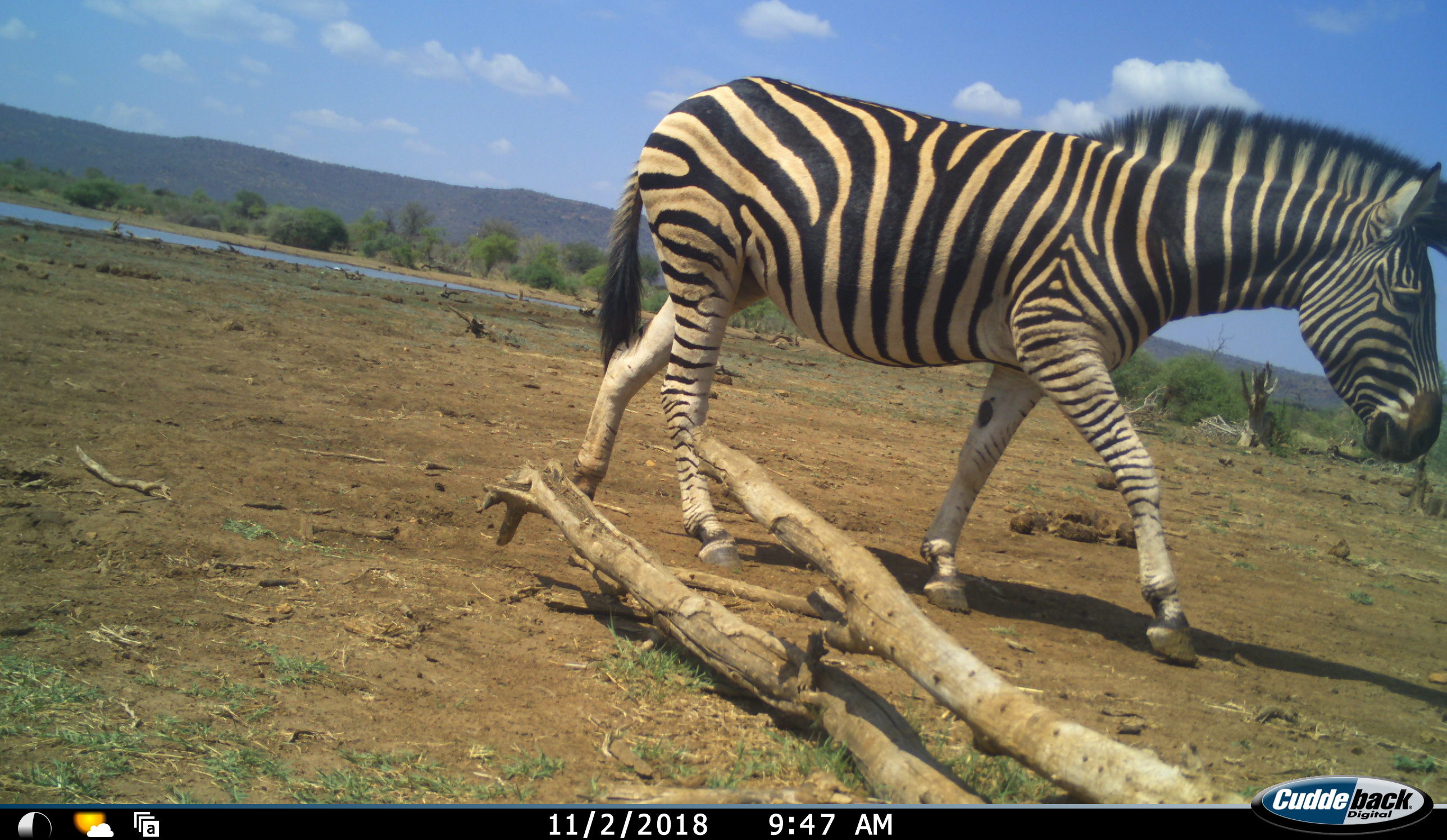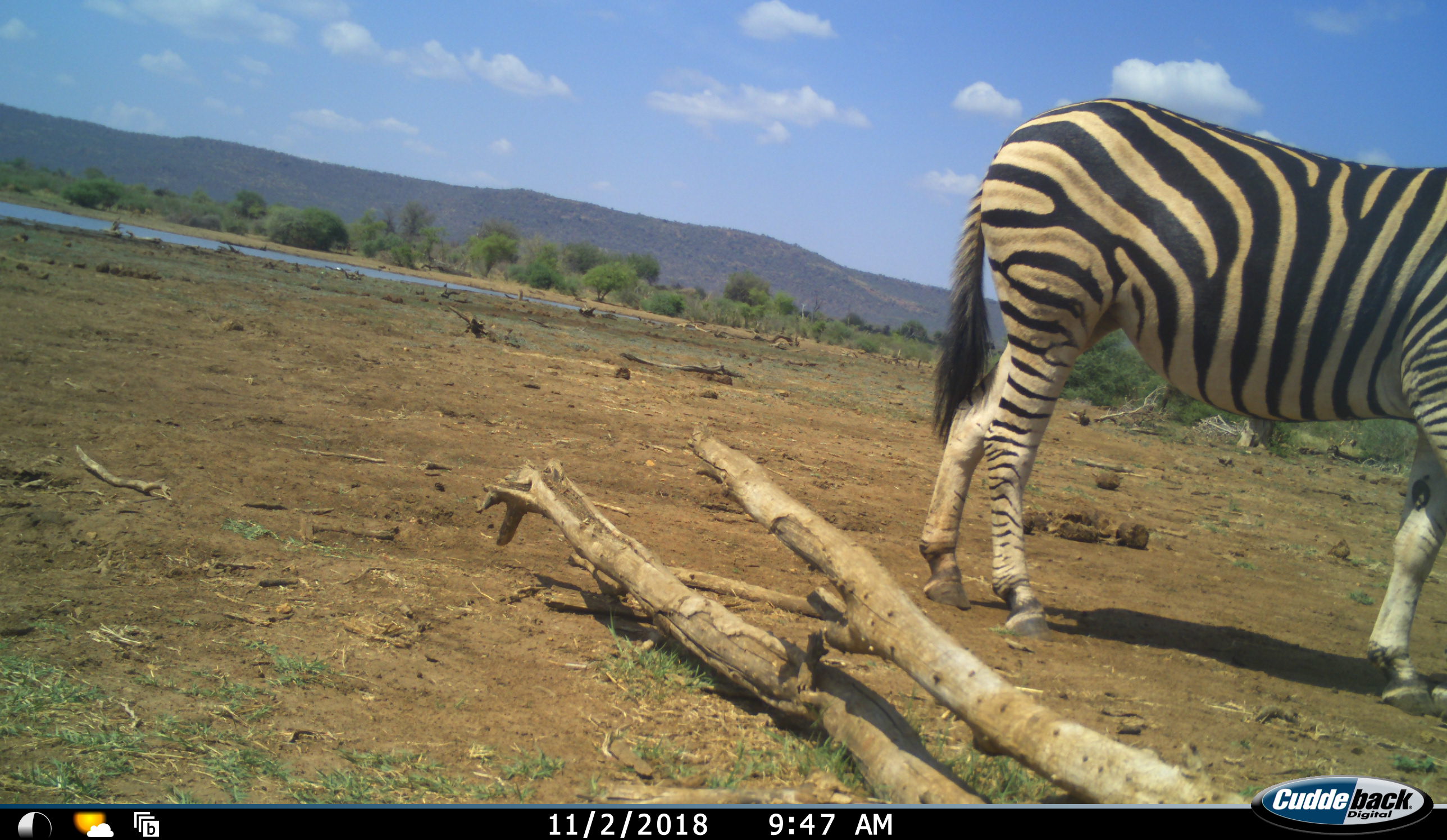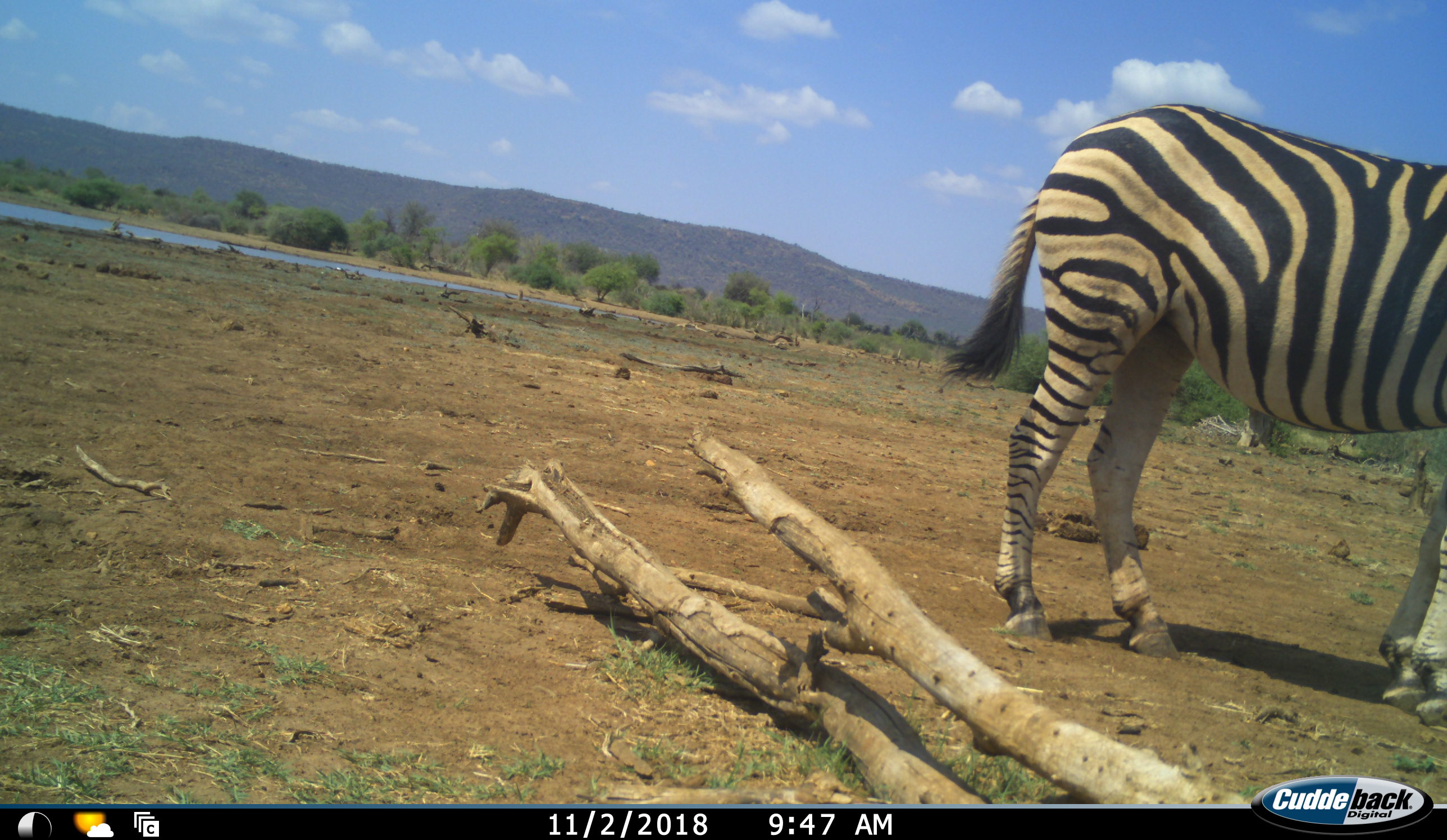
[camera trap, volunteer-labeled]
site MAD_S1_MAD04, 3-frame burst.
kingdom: Animalia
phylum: Chordata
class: Mammalia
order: Perissodactyla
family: Equidae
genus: Equus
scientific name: Equus quagga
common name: plains zebra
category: zebraplains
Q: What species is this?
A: Zebraplains (plains zebra) (Equus quagga).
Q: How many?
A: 1.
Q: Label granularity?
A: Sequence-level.